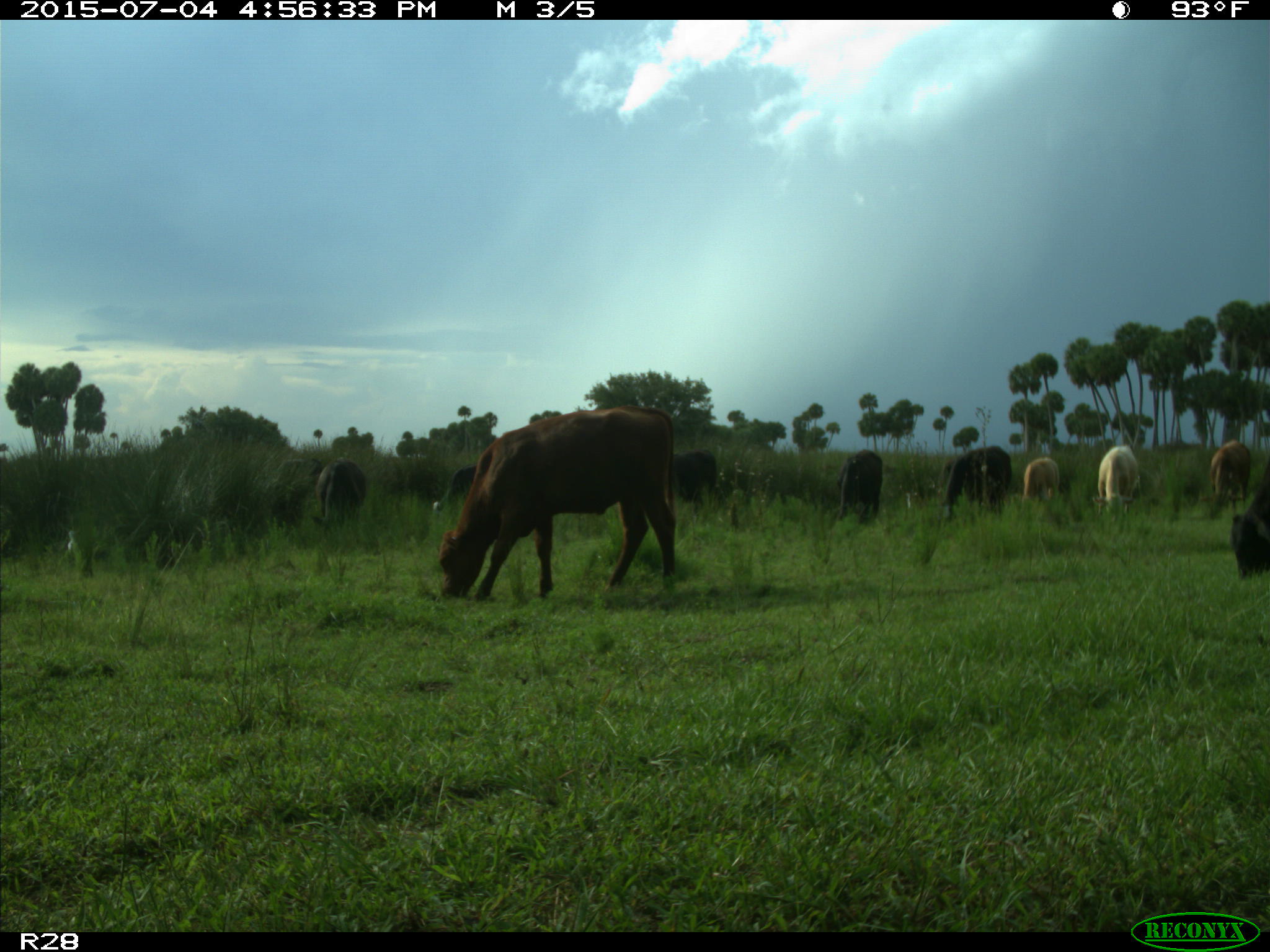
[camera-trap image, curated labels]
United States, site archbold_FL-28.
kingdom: Animalia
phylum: Chordata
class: Mammalia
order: Artiodactyla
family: Bovidae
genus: Bos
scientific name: Bos taurus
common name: domestic cow